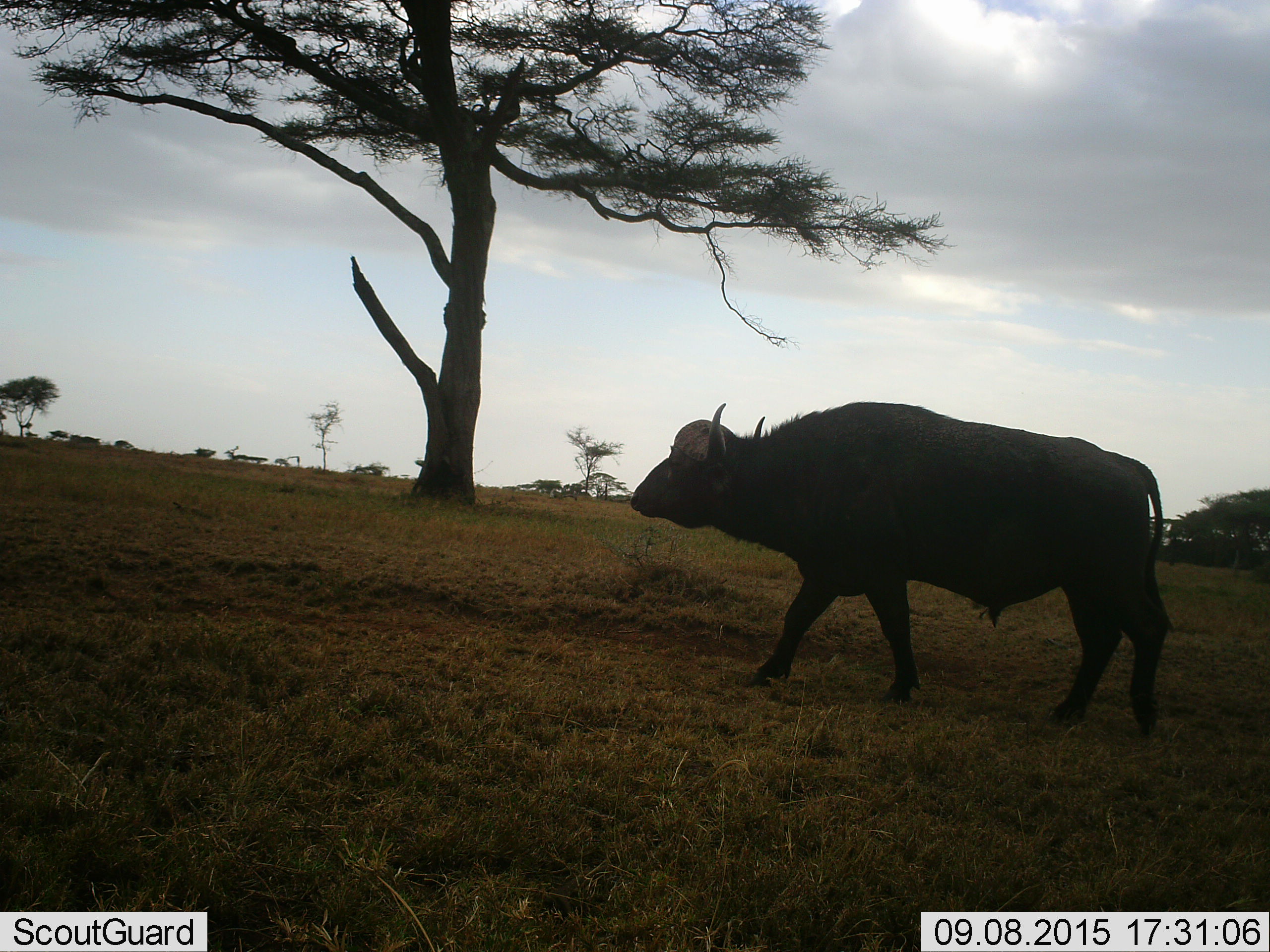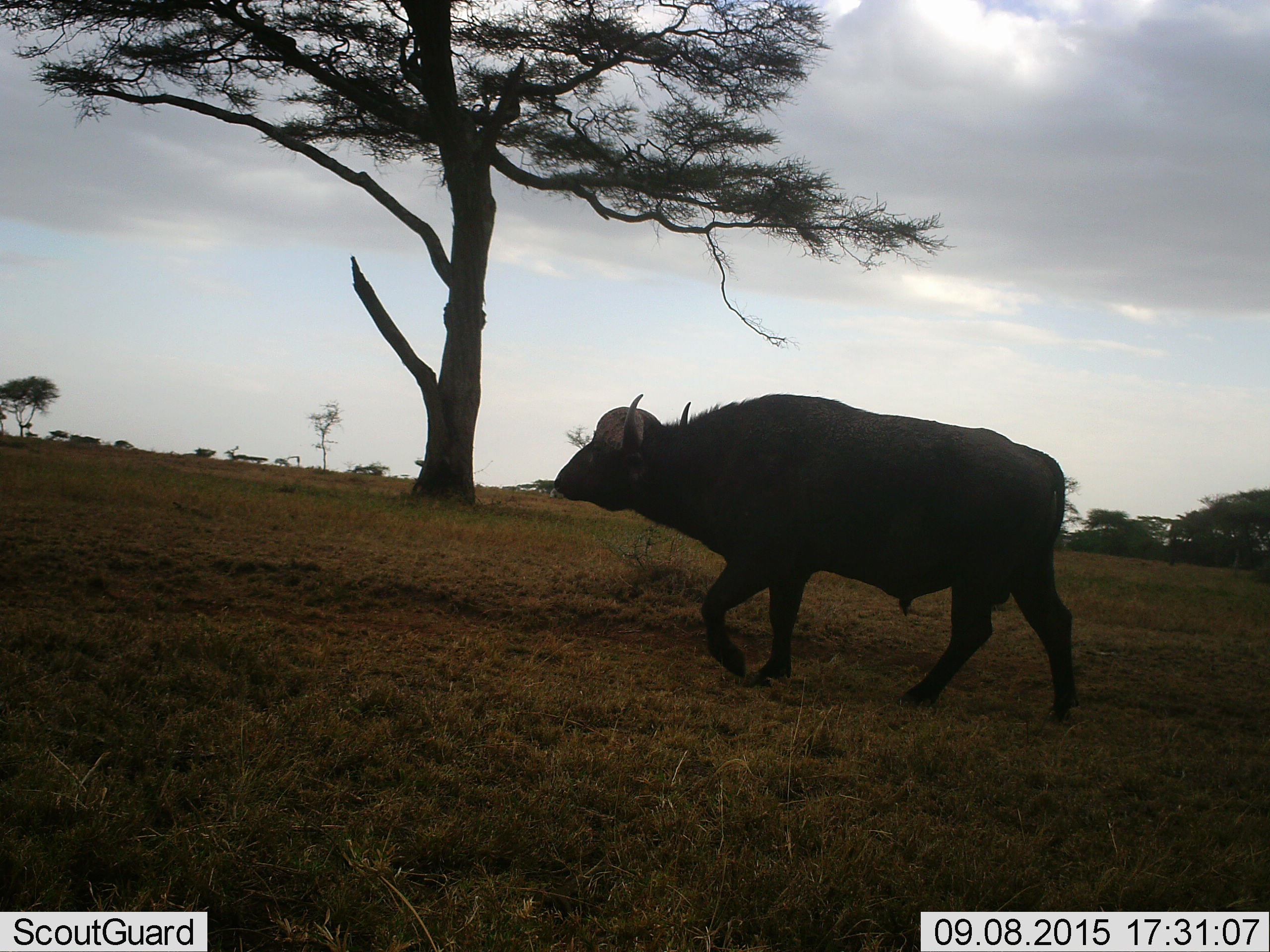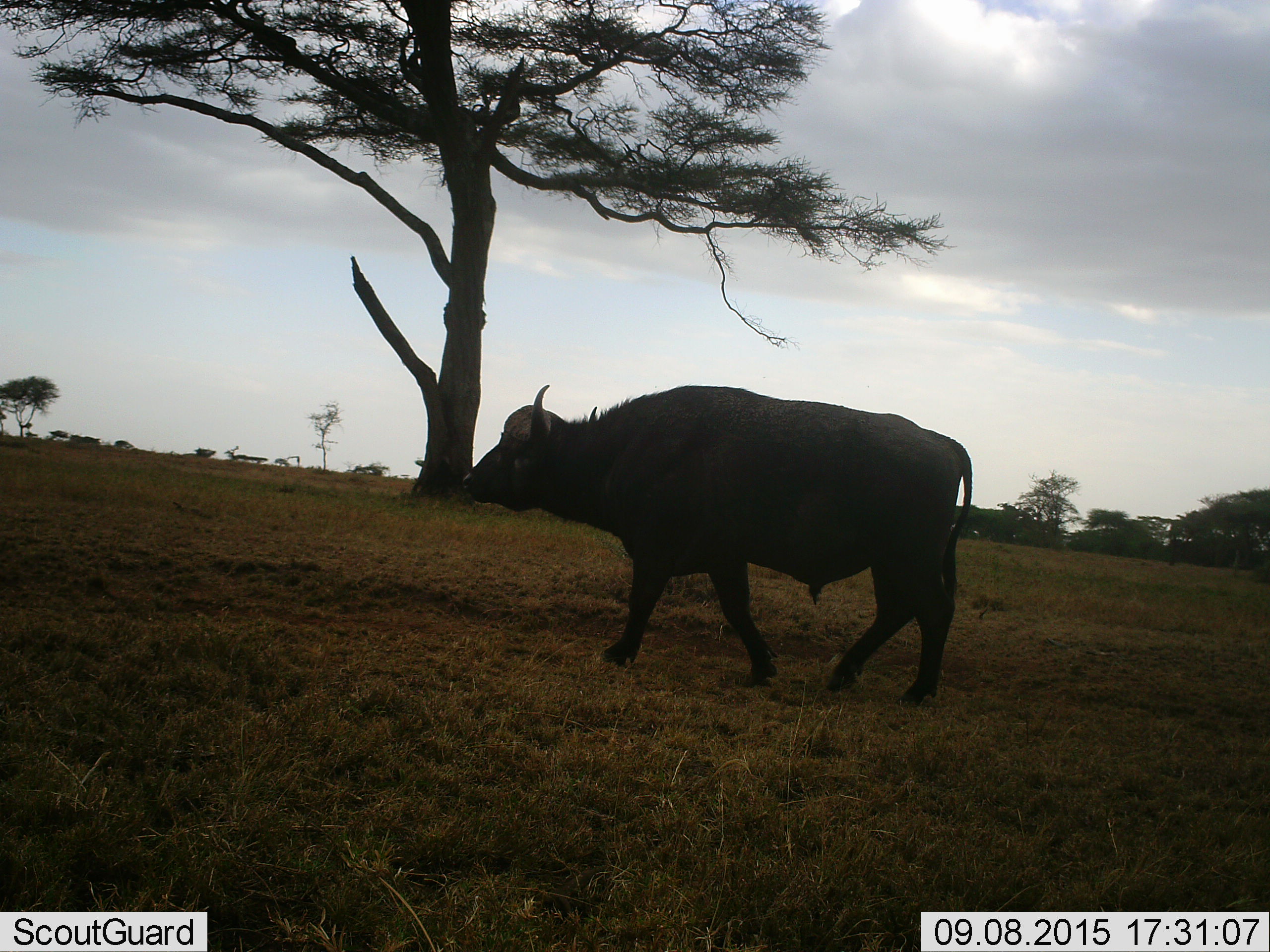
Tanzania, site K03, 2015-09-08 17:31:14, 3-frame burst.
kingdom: Animalia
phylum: Chordata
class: Mammalia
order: Artiodactyla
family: Bovidae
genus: Syncerus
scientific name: Syncerus caffer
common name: cape buffalo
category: buffalo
Buffalo (cape buffalo) (Syncerus caffer), count 1. Behavior (volunteer vote fractions): standing 11%, resting 0%, moving 89%, interacting 0%. Young present (vote fraction): 0%. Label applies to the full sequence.